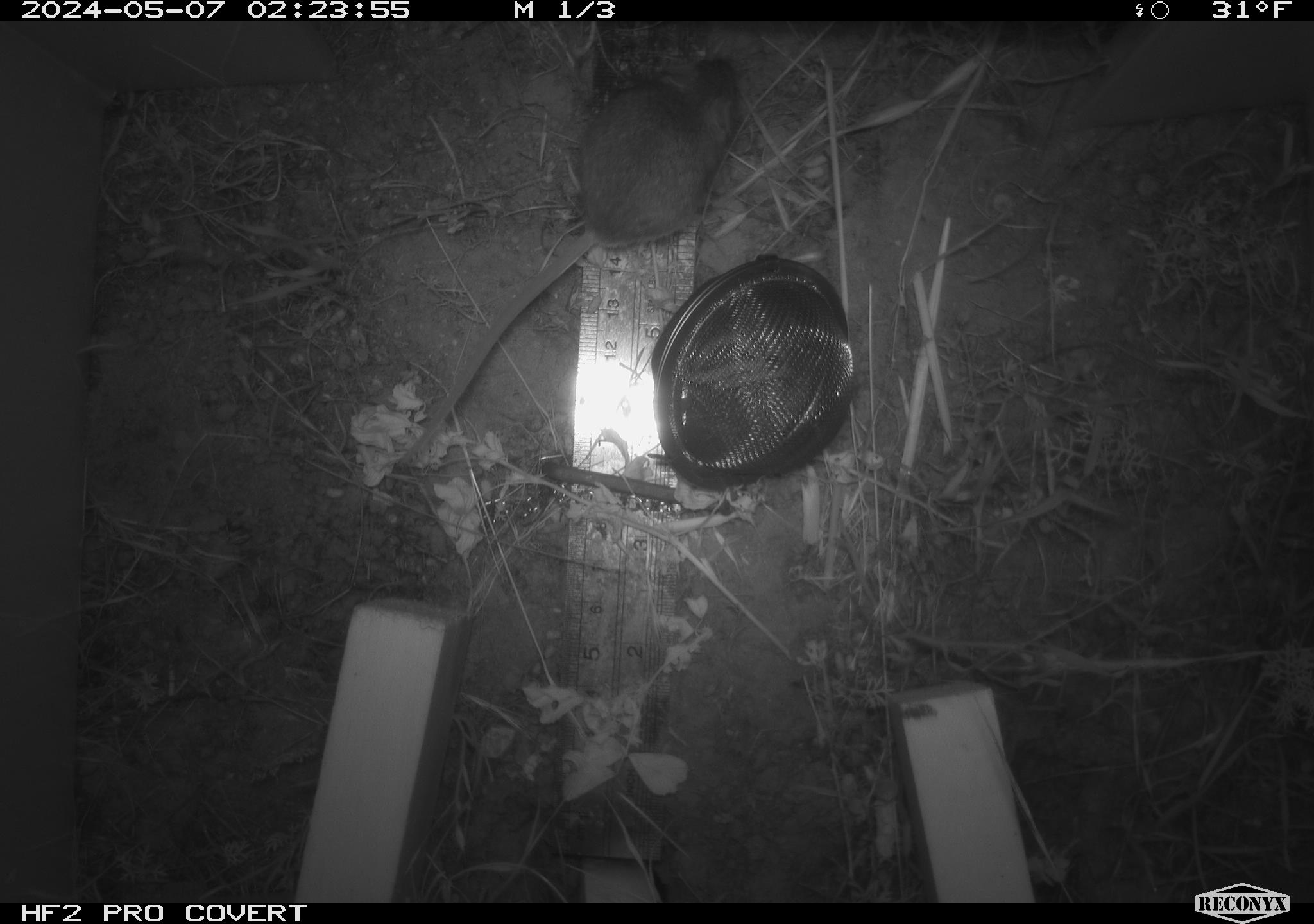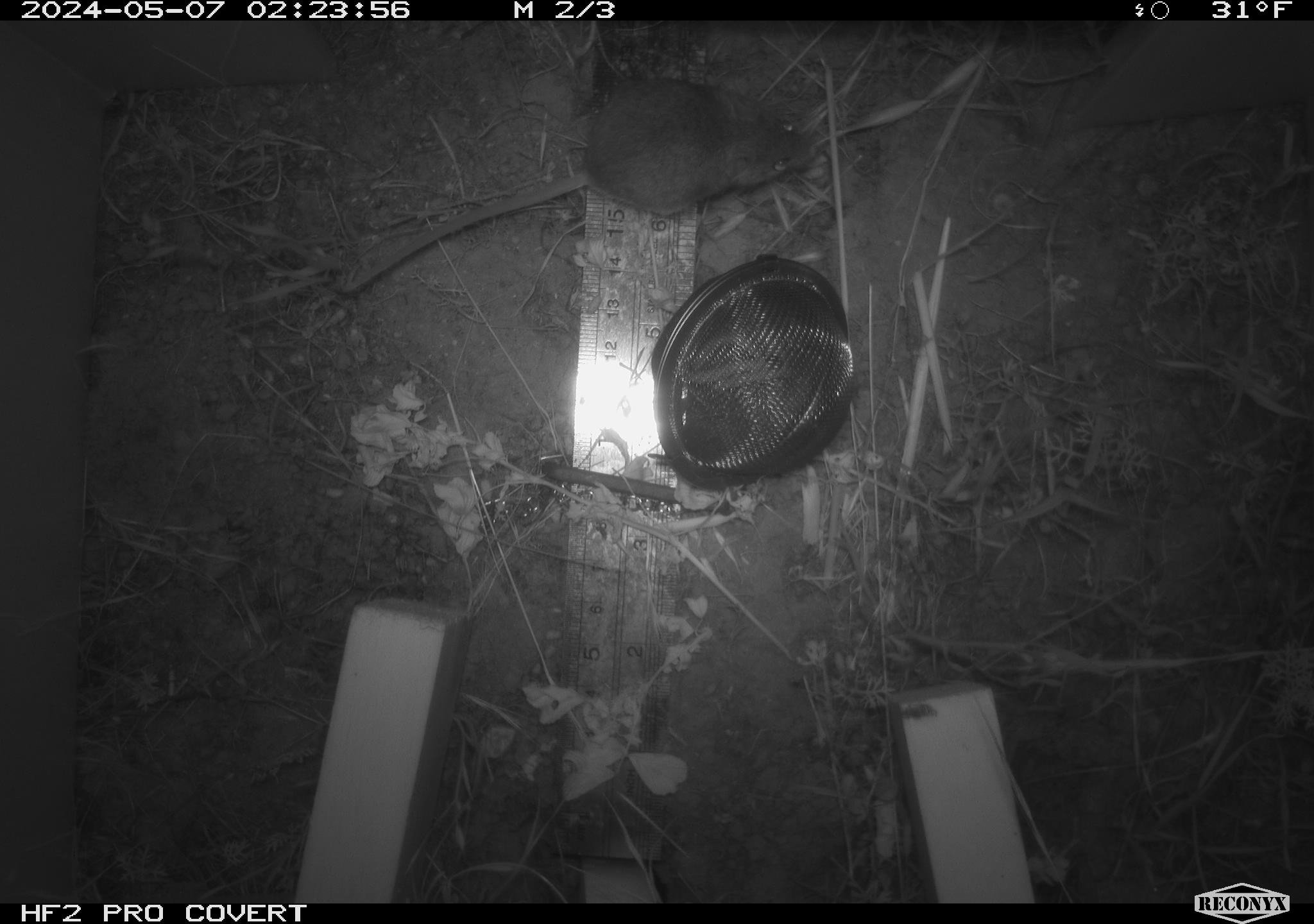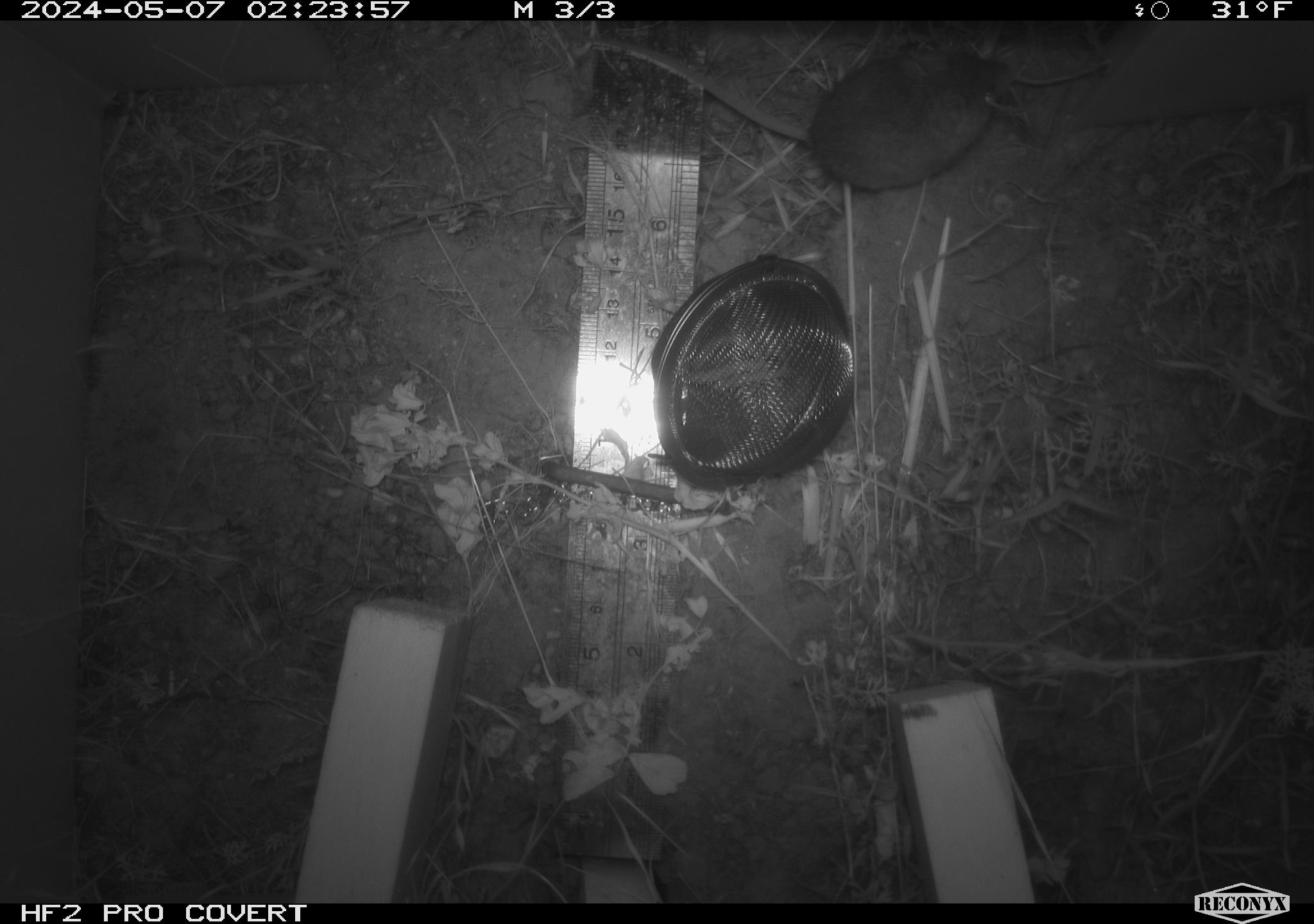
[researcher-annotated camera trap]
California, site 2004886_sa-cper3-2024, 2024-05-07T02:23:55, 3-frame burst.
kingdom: Animalia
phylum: Chordata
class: Mammalia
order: Rodentia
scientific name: Rodentia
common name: rodent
Rodent (Rodentia).